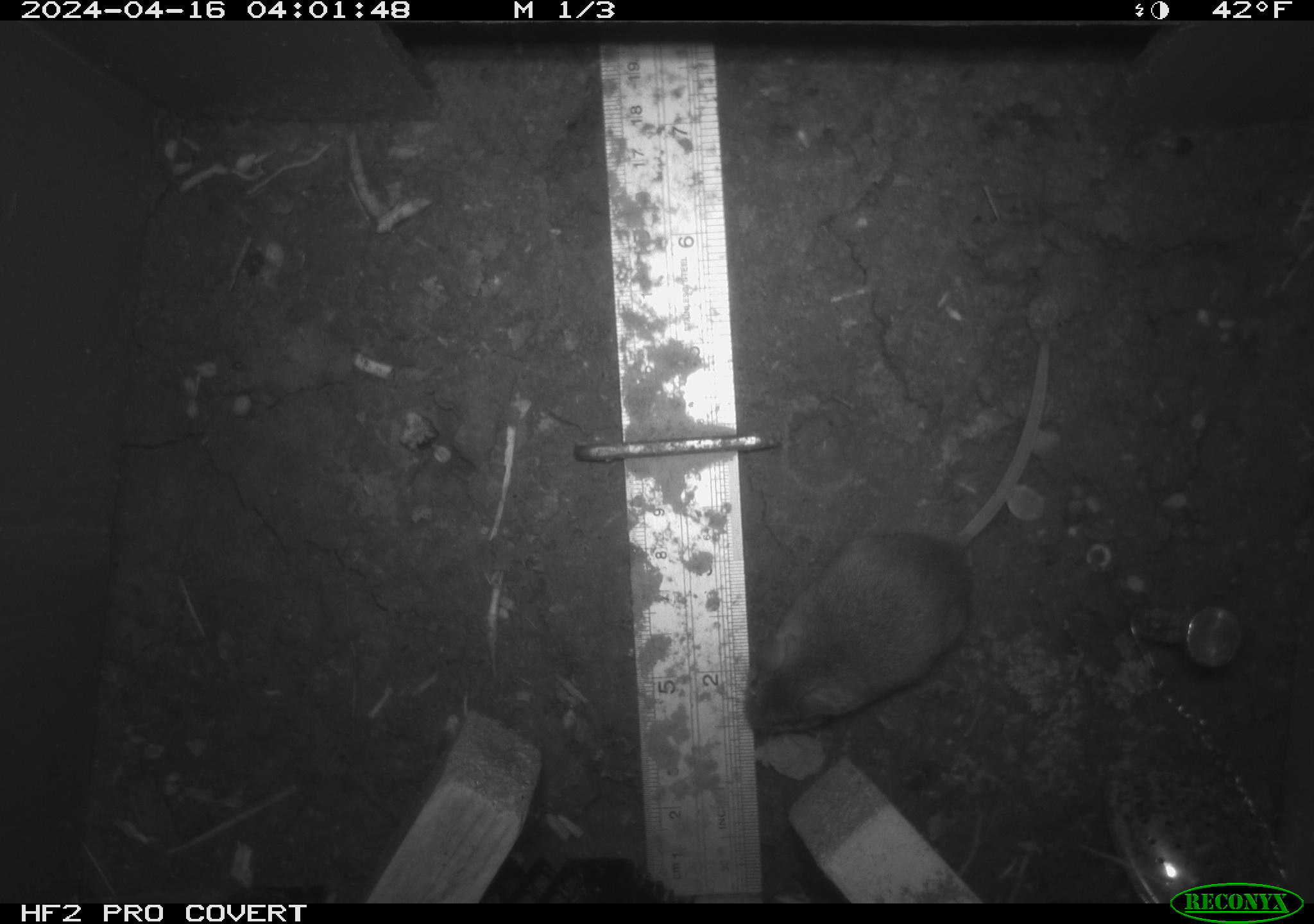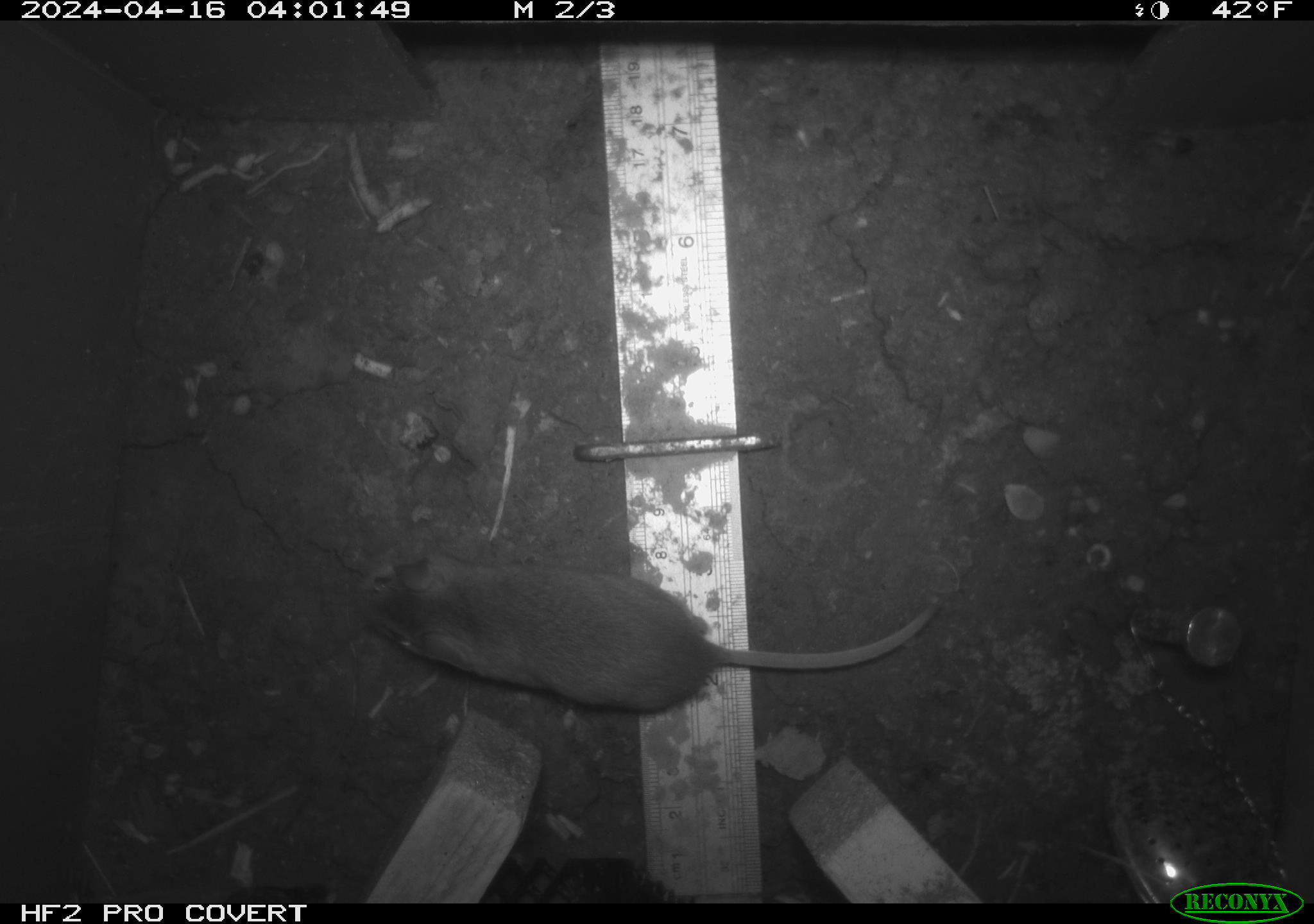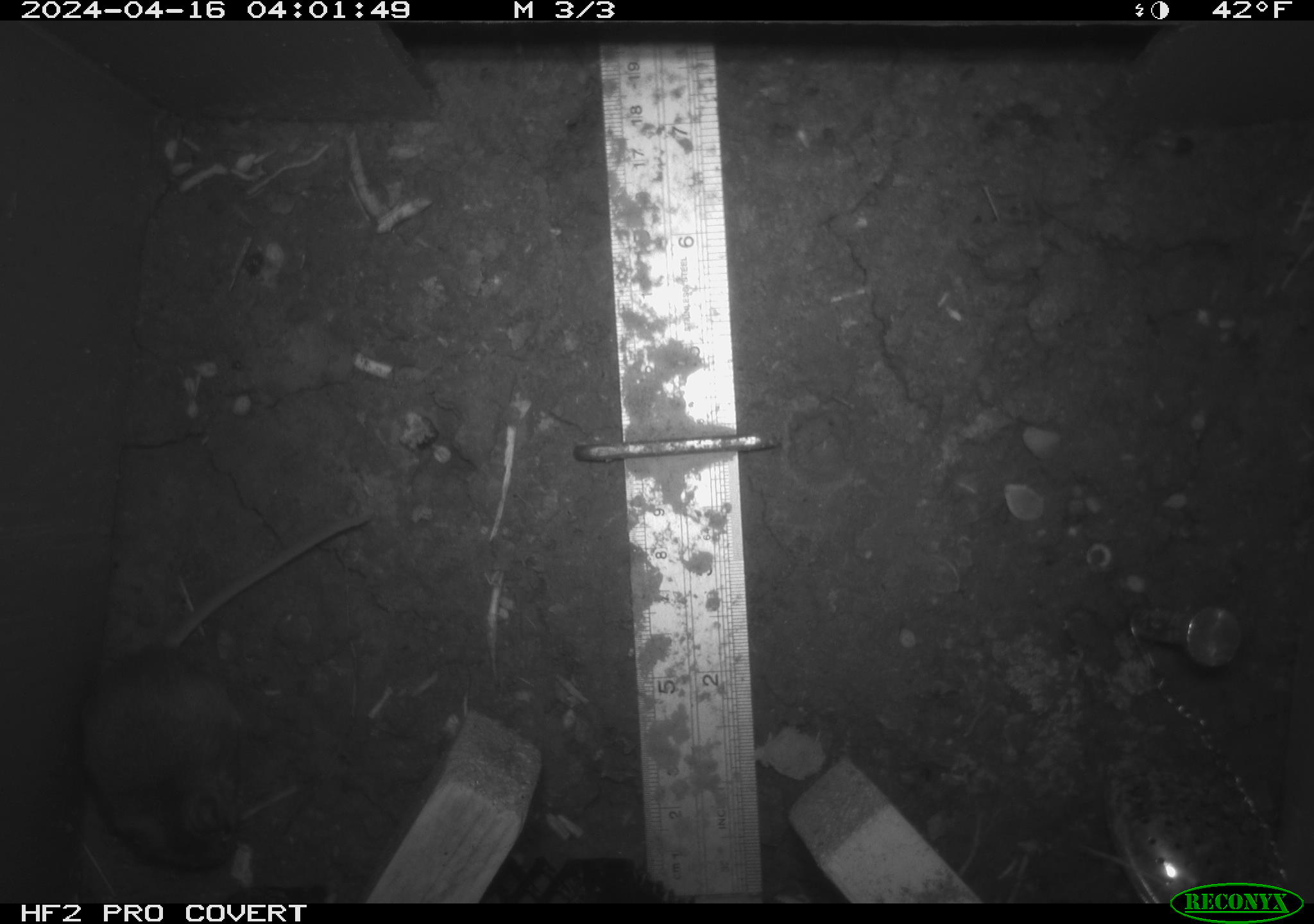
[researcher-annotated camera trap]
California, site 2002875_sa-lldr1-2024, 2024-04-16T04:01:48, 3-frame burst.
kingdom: Animalia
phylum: Chordata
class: Mammalia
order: Rodentia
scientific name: Rodentia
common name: rodent